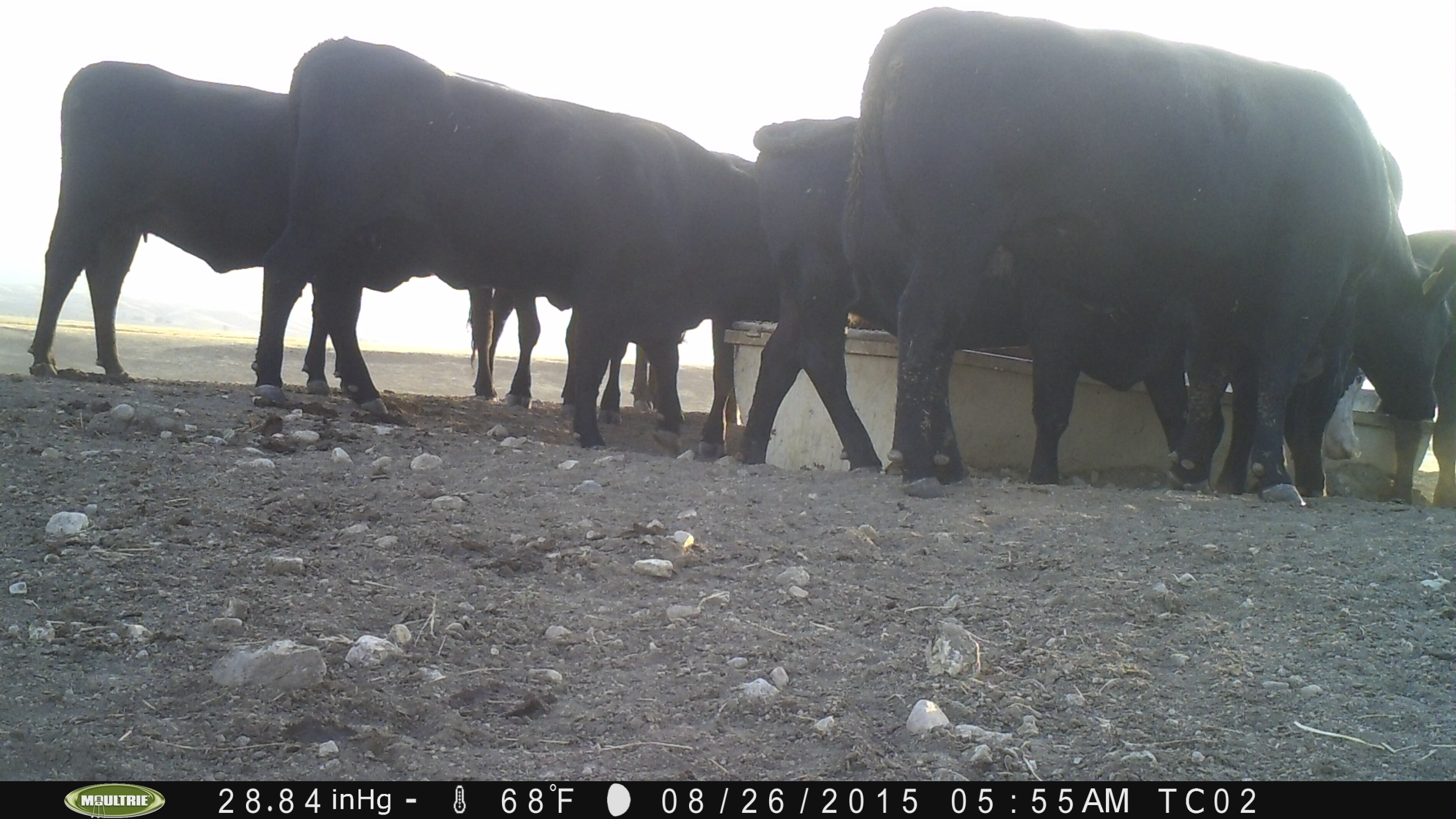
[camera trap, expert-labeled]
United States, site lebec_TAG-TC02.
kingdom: Animalia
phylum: Chordata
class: Mammalia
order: Artiodactyla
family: Bovidae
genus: Bos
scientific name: Bos taurus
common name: domestic cow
Bos taurus (domestic cow).